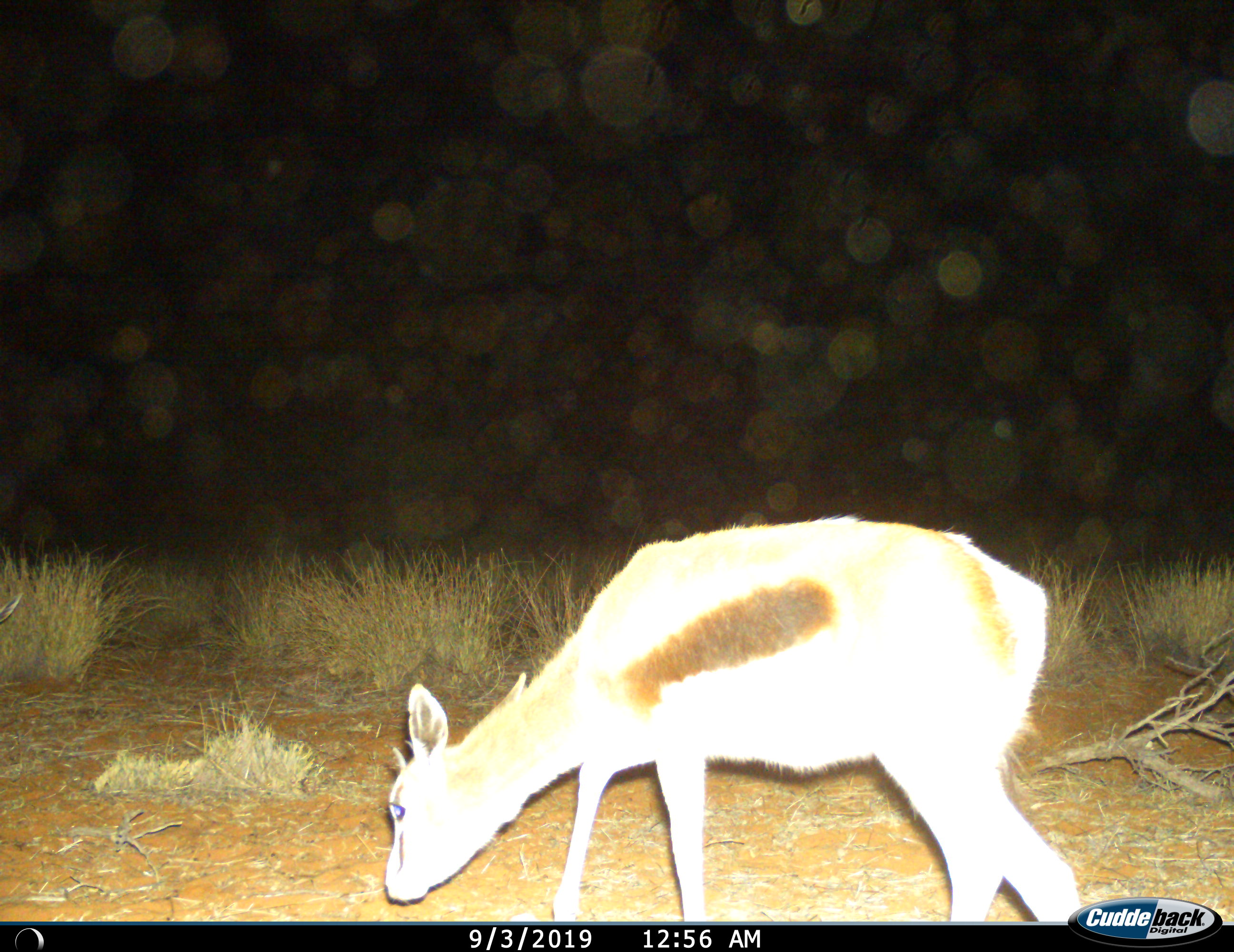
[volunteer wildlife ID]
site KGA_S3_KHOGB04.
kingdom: Animalia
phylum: Chordata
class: Mammalia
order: Artiodactyla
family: Bovidae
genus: Antidorcas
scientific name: Antidorcas marsupialis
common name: springbok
Springbok (Antidorcas marsupialis), count 1. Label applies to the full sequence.